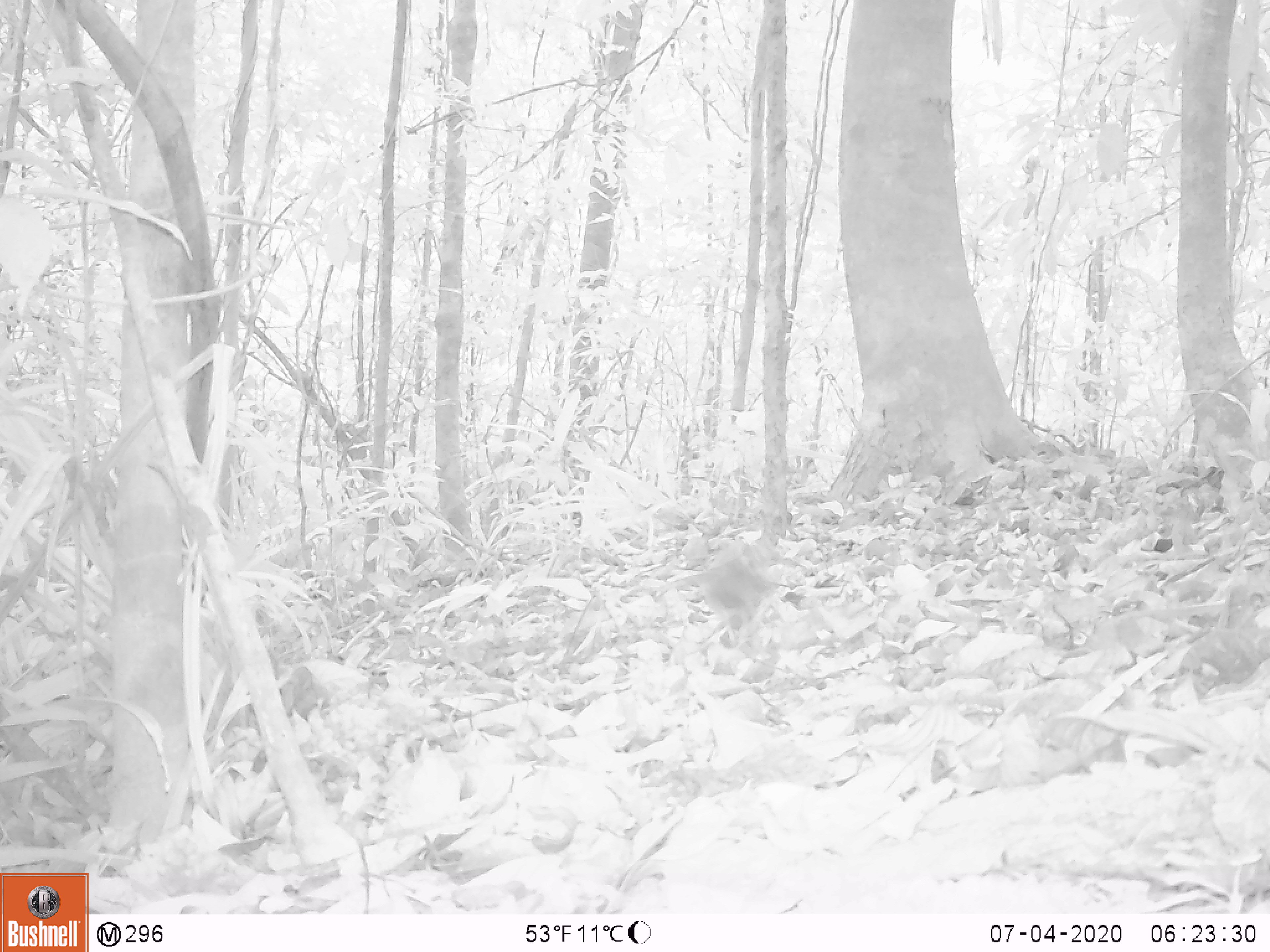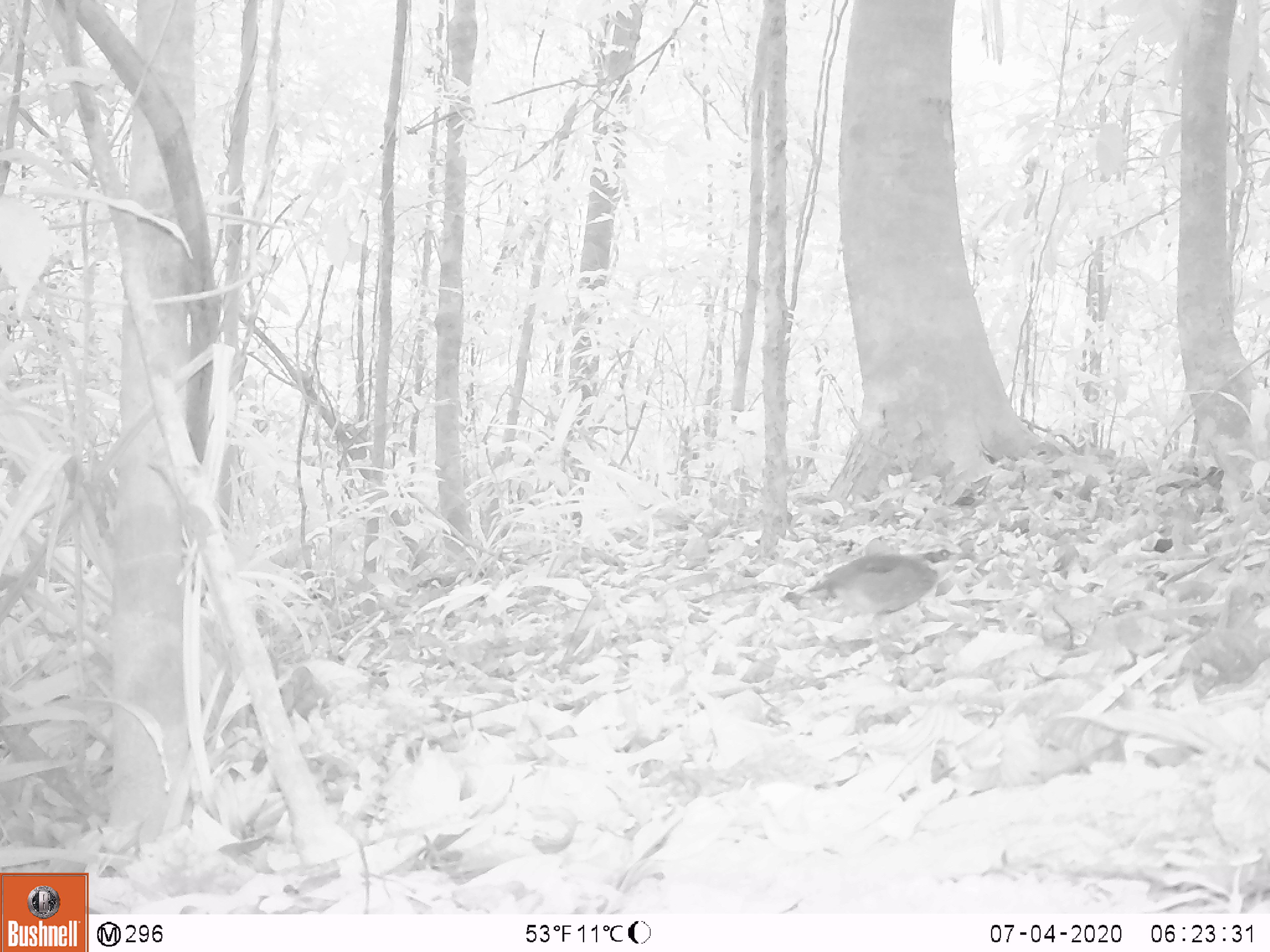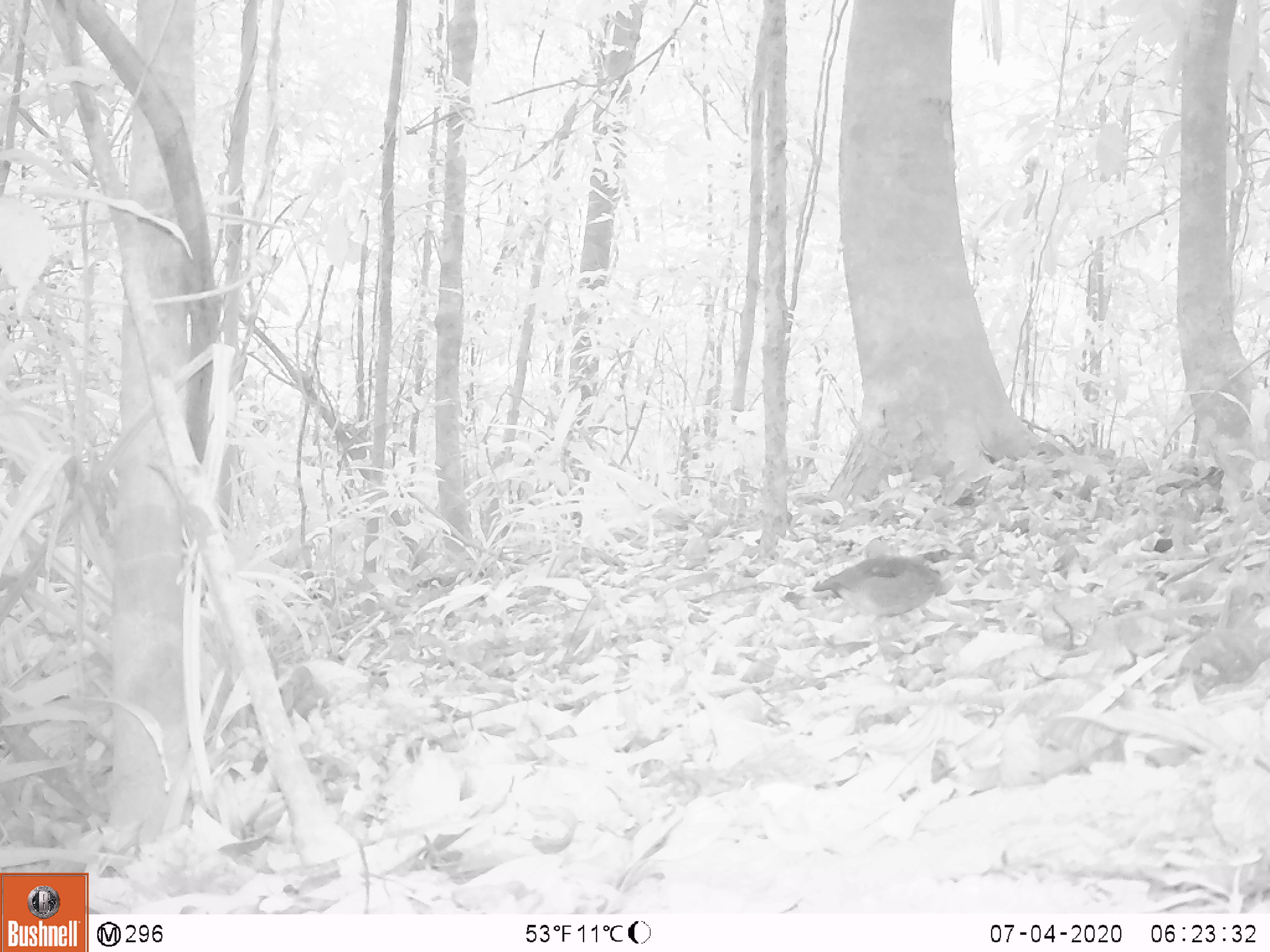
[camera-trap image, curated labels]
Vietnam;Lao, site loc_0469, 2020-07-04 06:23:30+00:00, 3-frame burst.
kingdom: Animalia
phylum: Chordata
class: Aves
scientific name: Aves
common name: bird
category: unidentified bird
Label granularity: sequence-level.